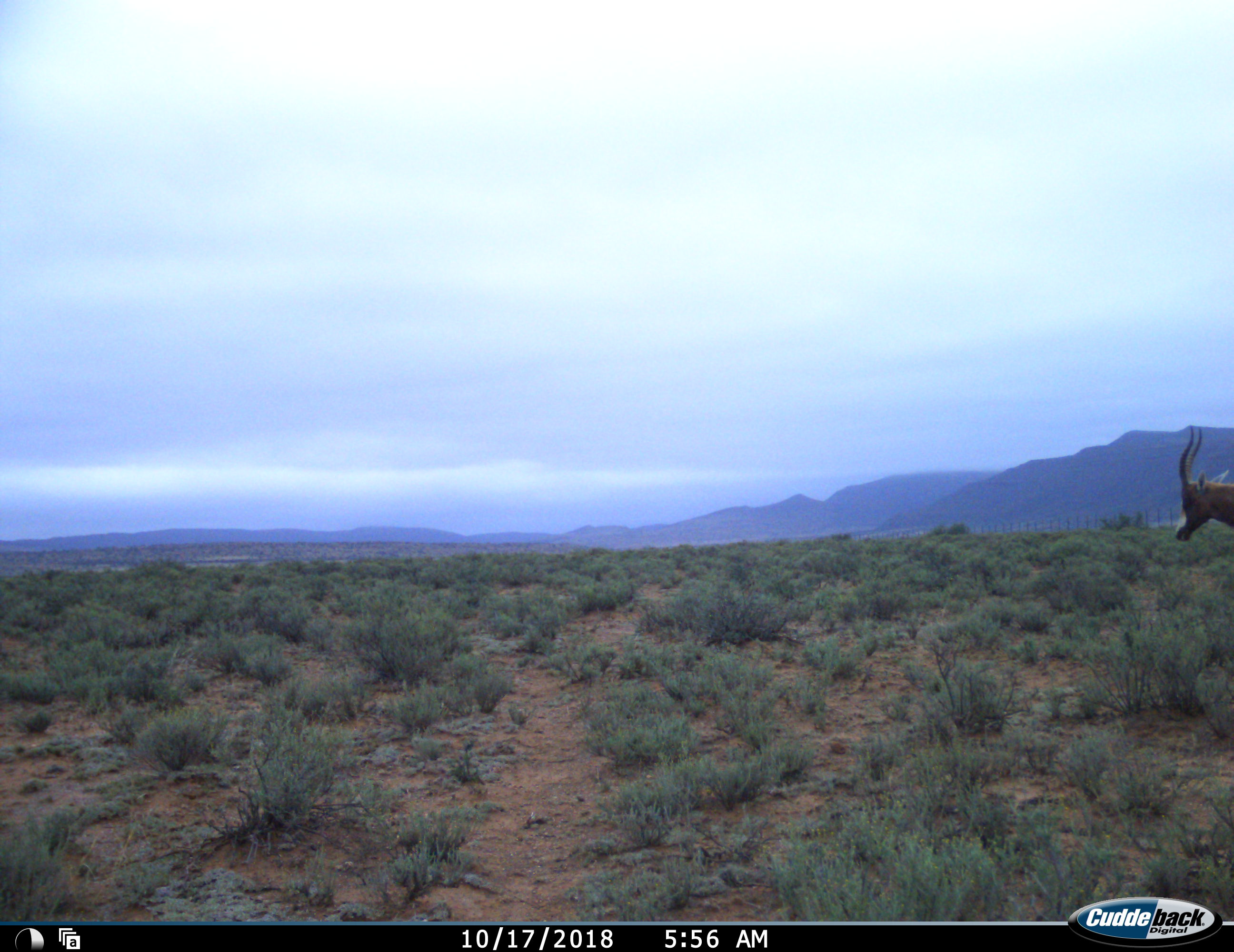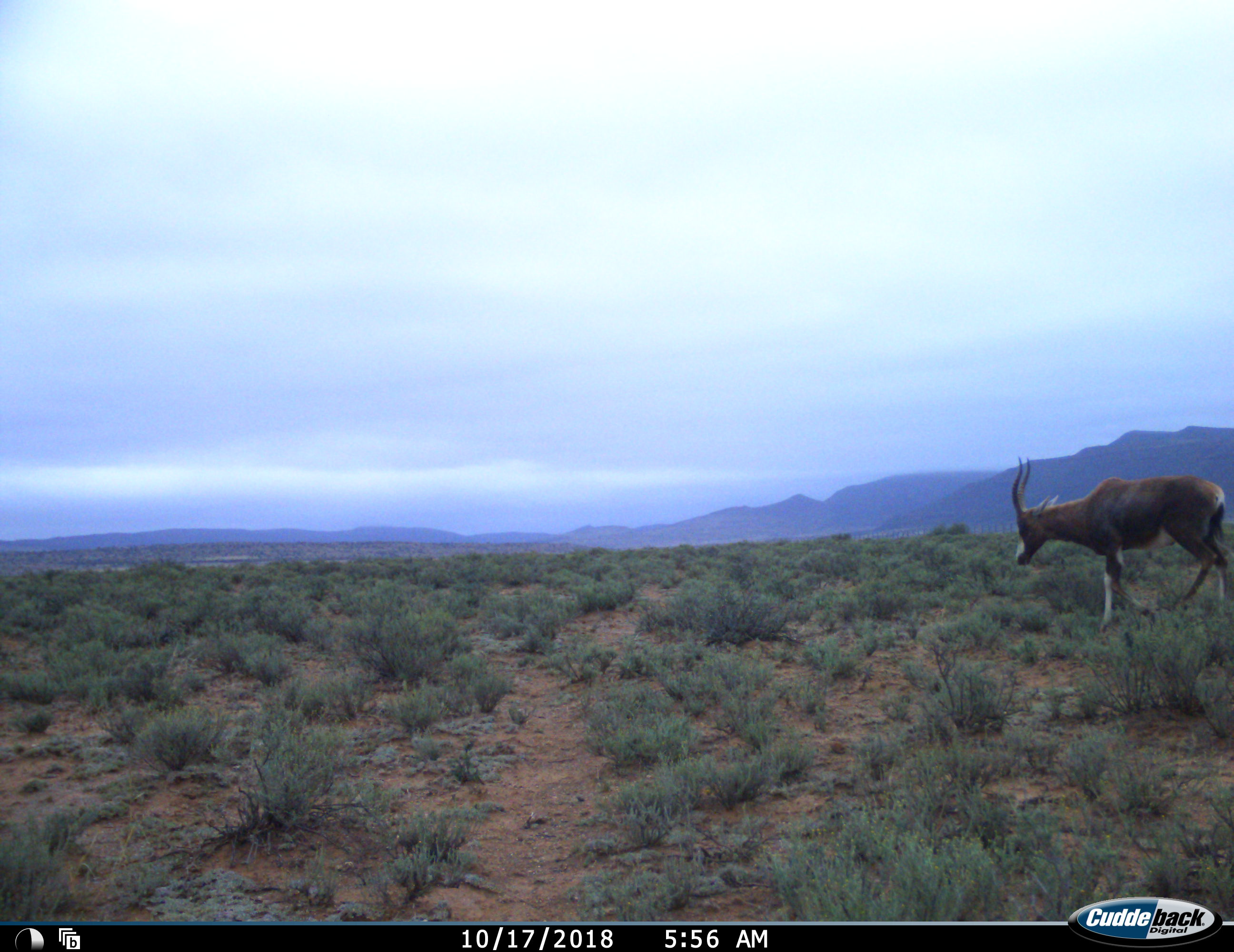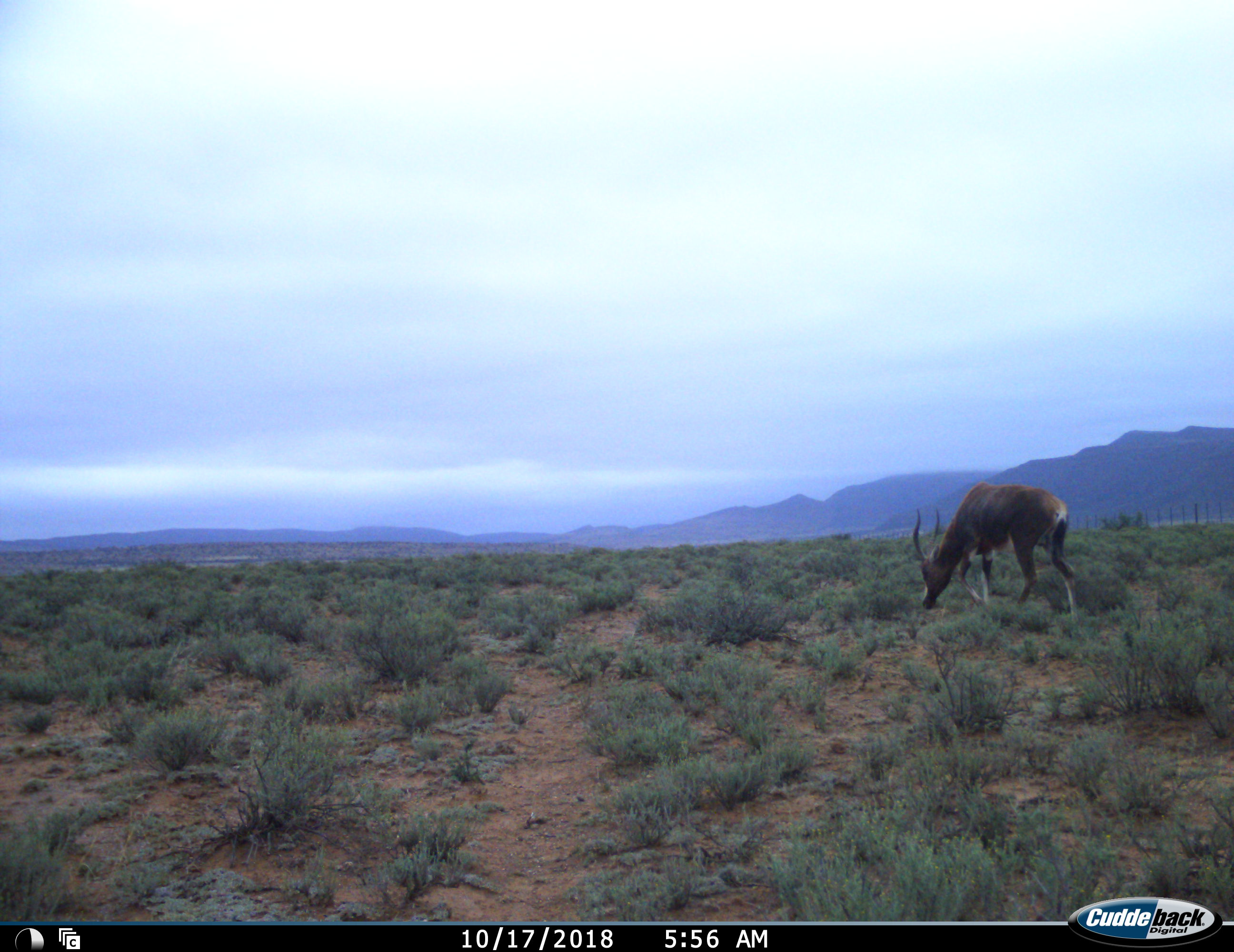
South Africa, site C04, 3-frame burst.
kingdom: Animalia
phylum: Chordata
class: Mammalia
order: Artiodactyla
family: Bovidae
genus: Damaliscus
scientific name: Damaliscus pygargus phillipsi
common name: blesbok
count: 1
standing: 10%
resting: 0%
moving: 90%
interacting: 0%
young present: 0%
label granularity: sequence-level